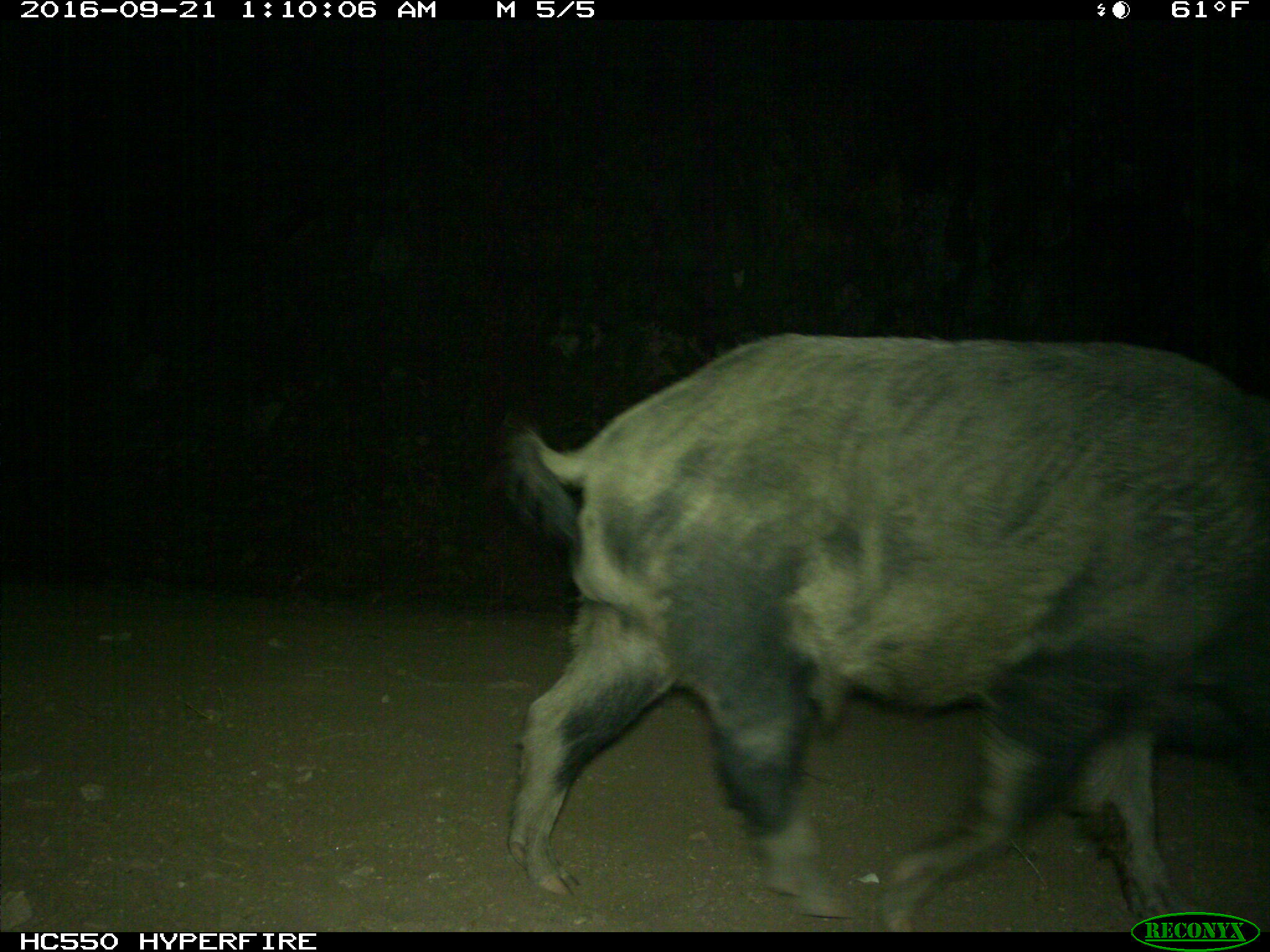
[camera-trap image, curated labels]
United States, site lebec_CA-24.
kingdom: Animalia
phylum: Chordata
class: Mammalia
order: Artiodactyla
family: Suidae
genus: Sus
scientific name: Sus scrofa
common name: wild boar